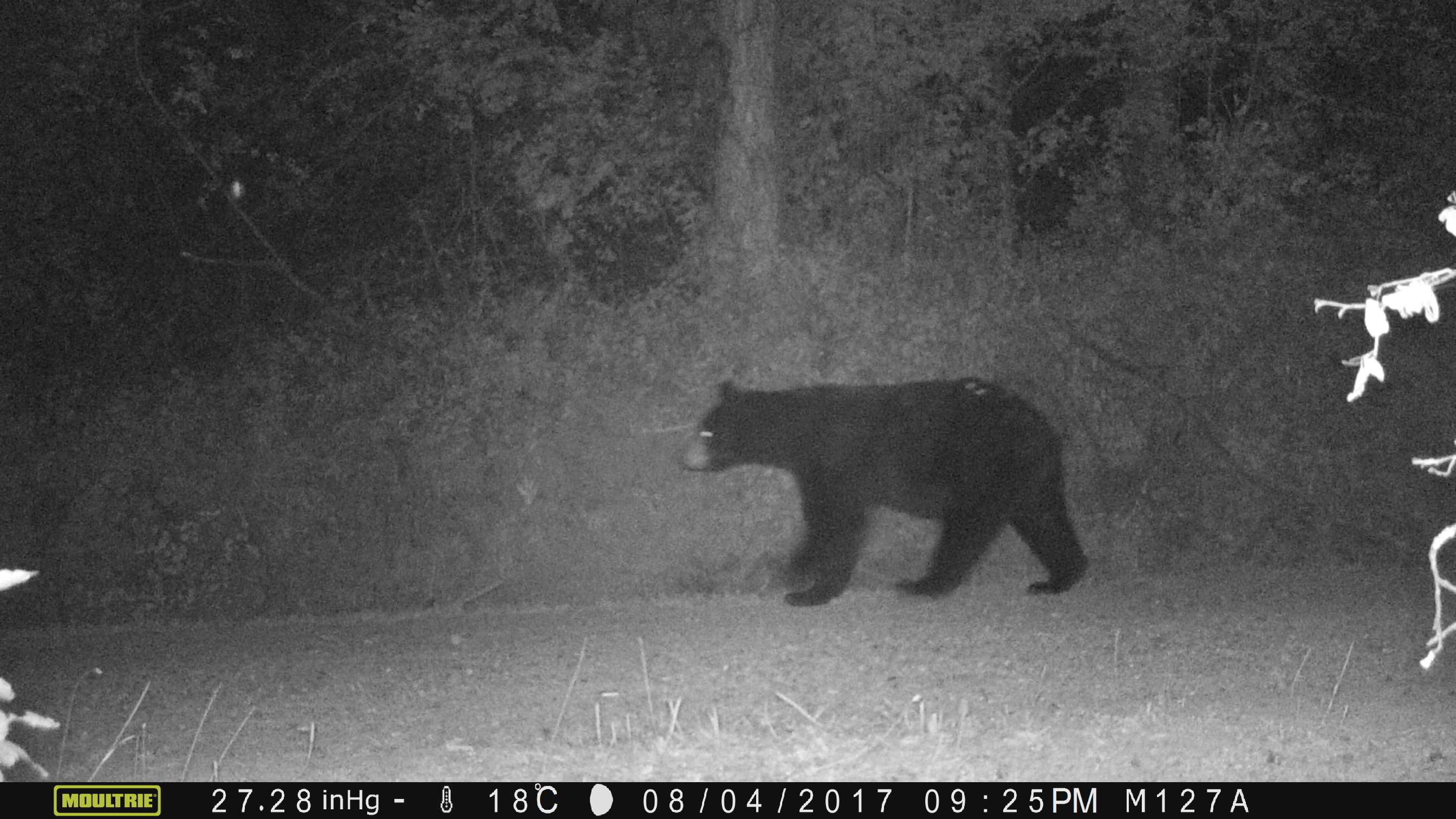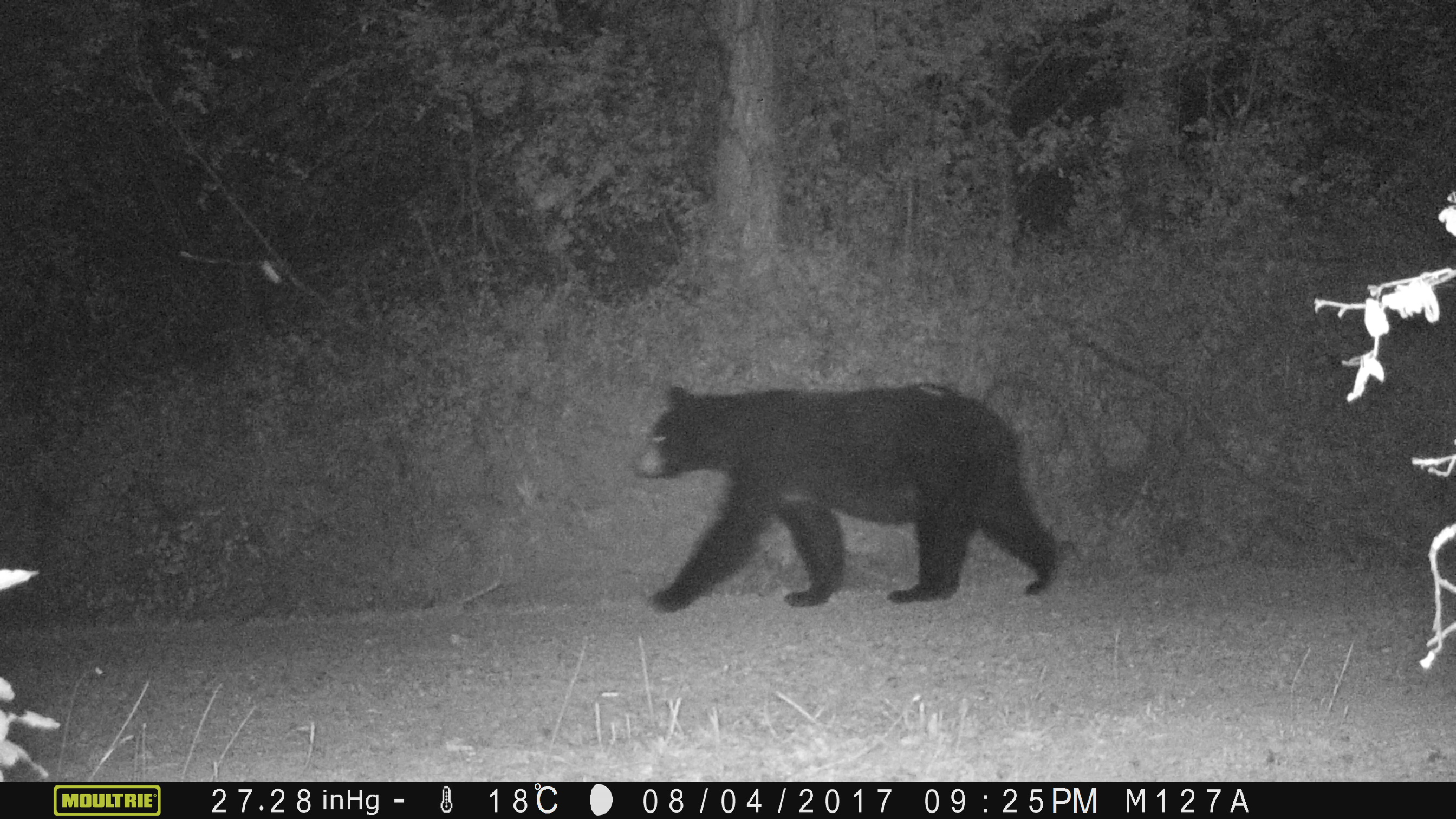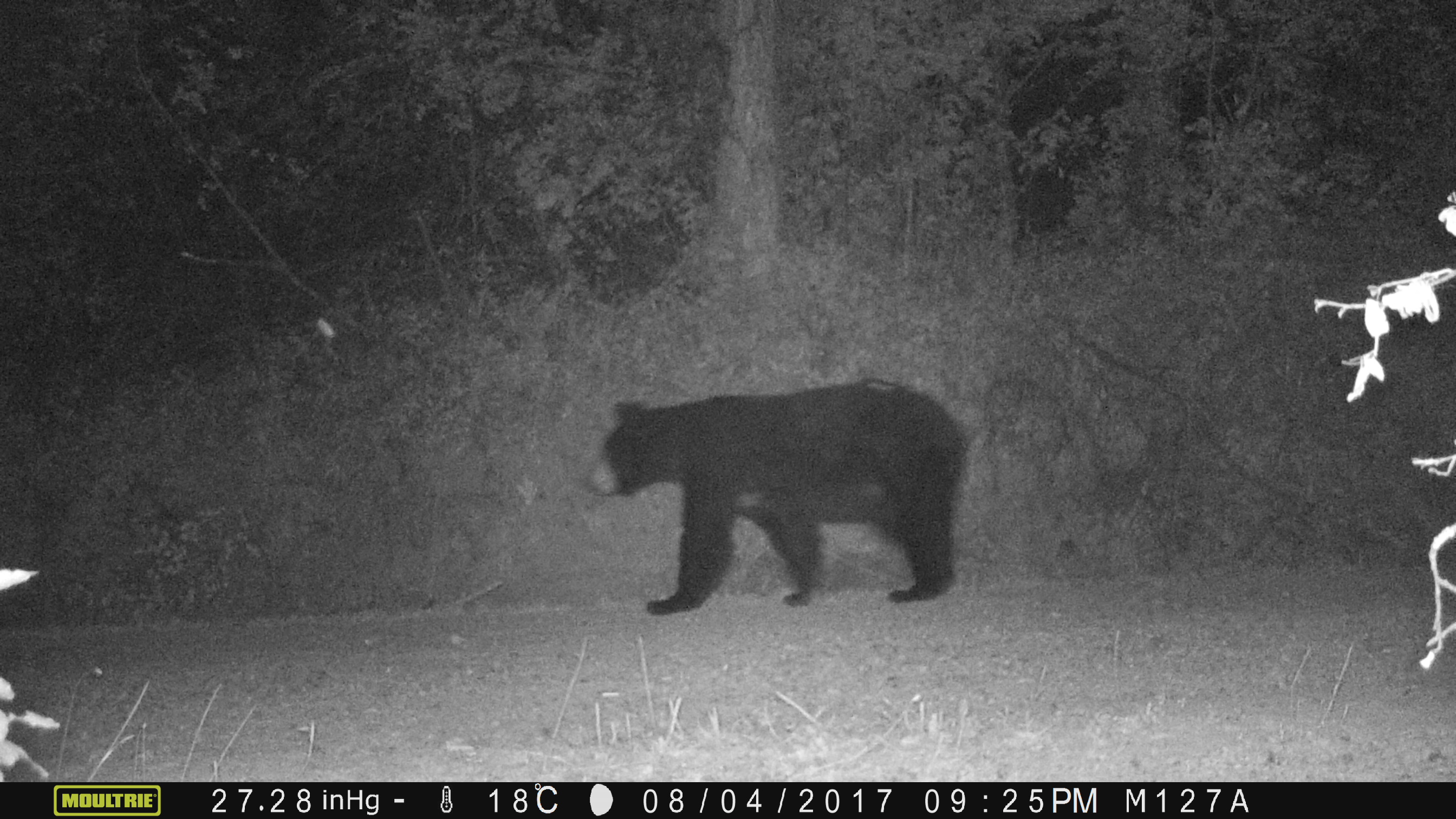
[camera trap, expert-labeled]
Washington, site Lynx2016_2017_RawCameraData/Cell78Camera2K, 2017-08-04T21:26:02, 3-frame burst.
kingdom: Animalia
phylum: Chordata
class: Mammalia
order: Carnivora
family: Ursidae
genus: Ursus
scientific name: Ursus americanus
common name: american black bear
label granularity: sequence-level